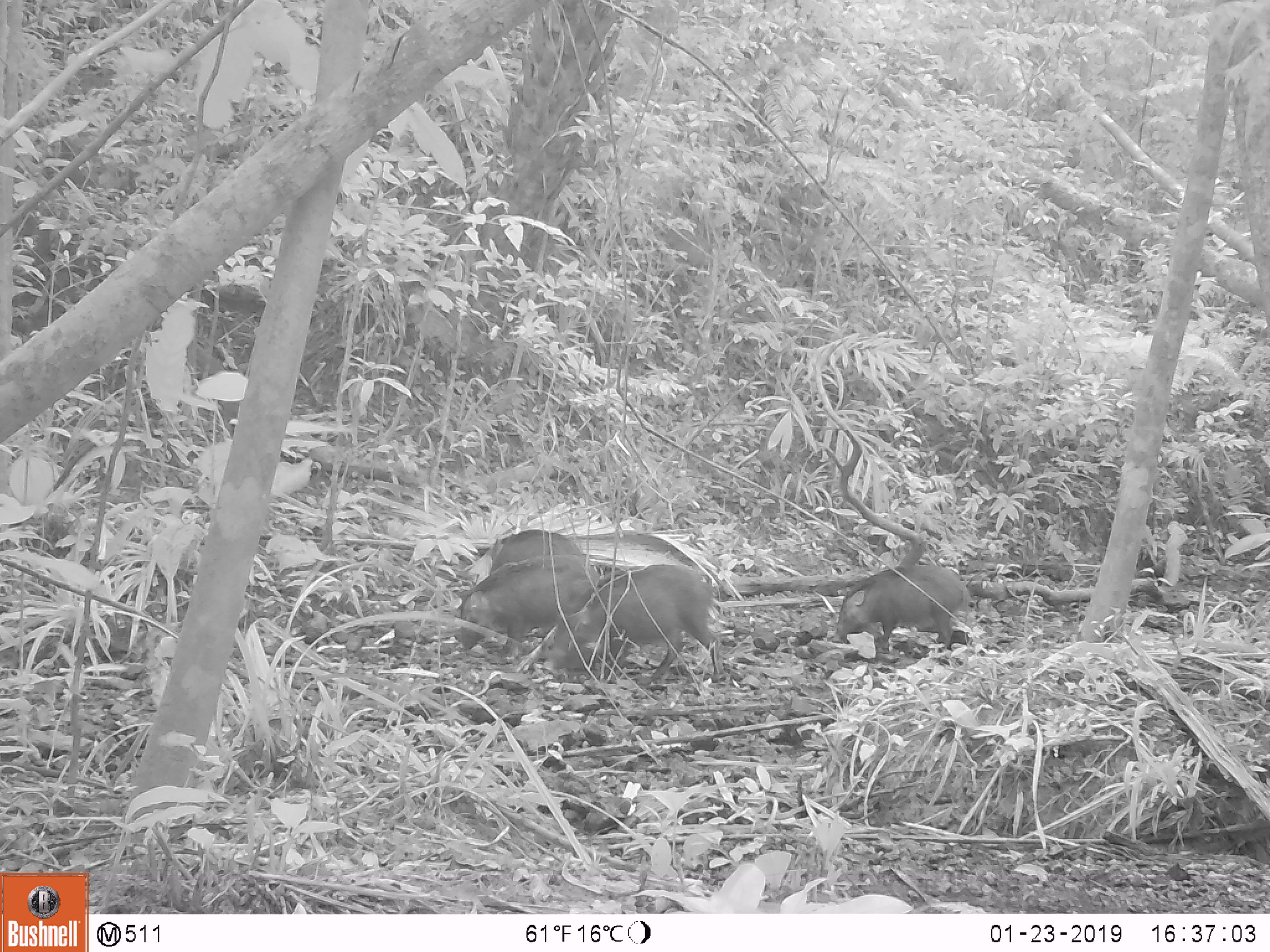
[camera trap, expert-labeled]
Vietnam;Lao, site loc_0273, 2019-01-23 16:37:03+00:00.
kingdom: Animalia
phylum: Chordata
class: Mammalia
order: Artiodactyla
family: Suidae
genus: Sus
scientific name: Sus scrofa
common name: eurasian wild pig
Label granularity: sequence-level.